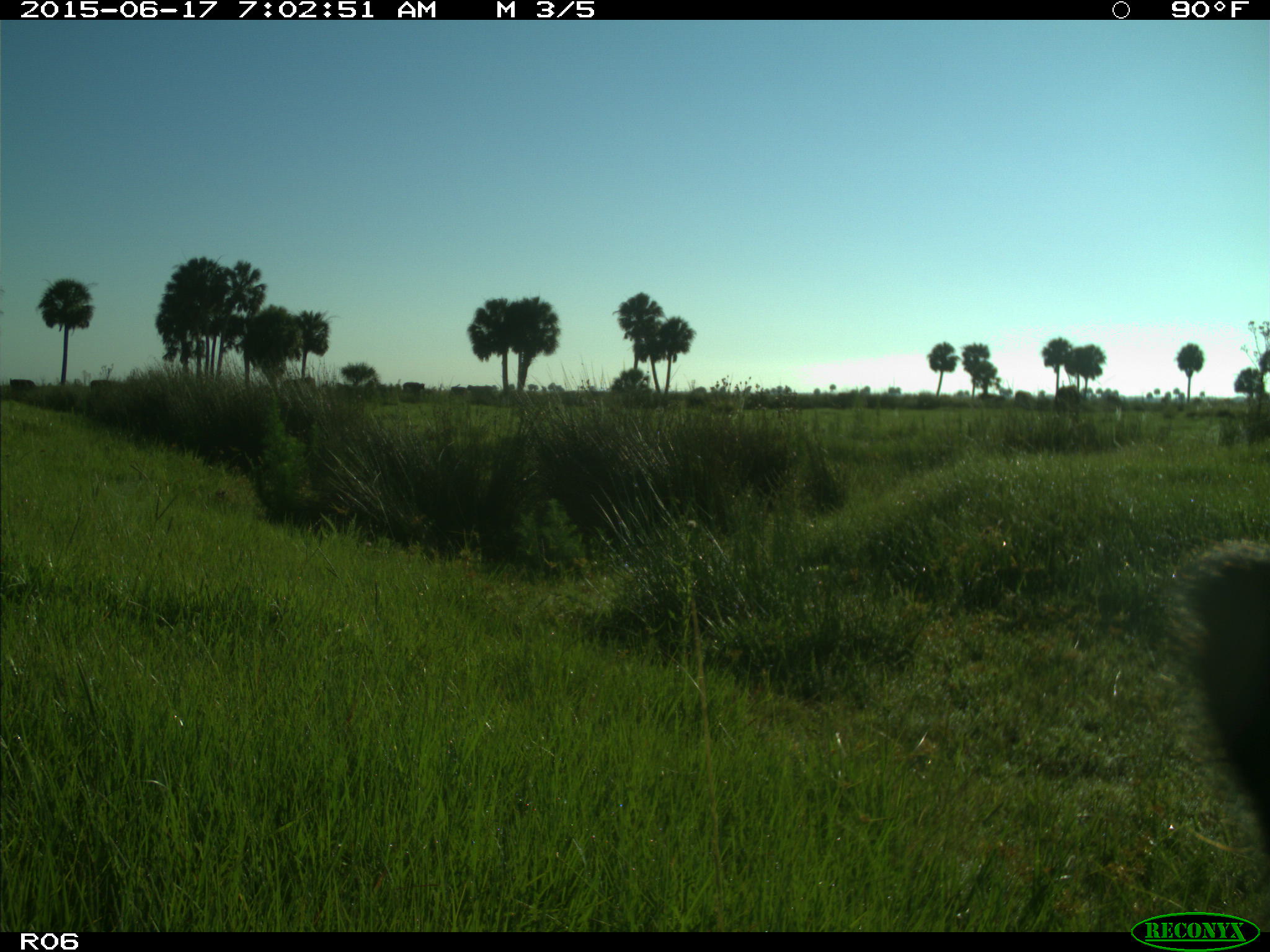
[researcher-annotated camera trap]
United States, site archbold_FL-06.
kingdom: Animalia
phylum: Chordata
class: Mammalia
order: Artiodactyla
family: Bovidae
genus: Bos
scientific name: Bos taurus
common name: domestic cow